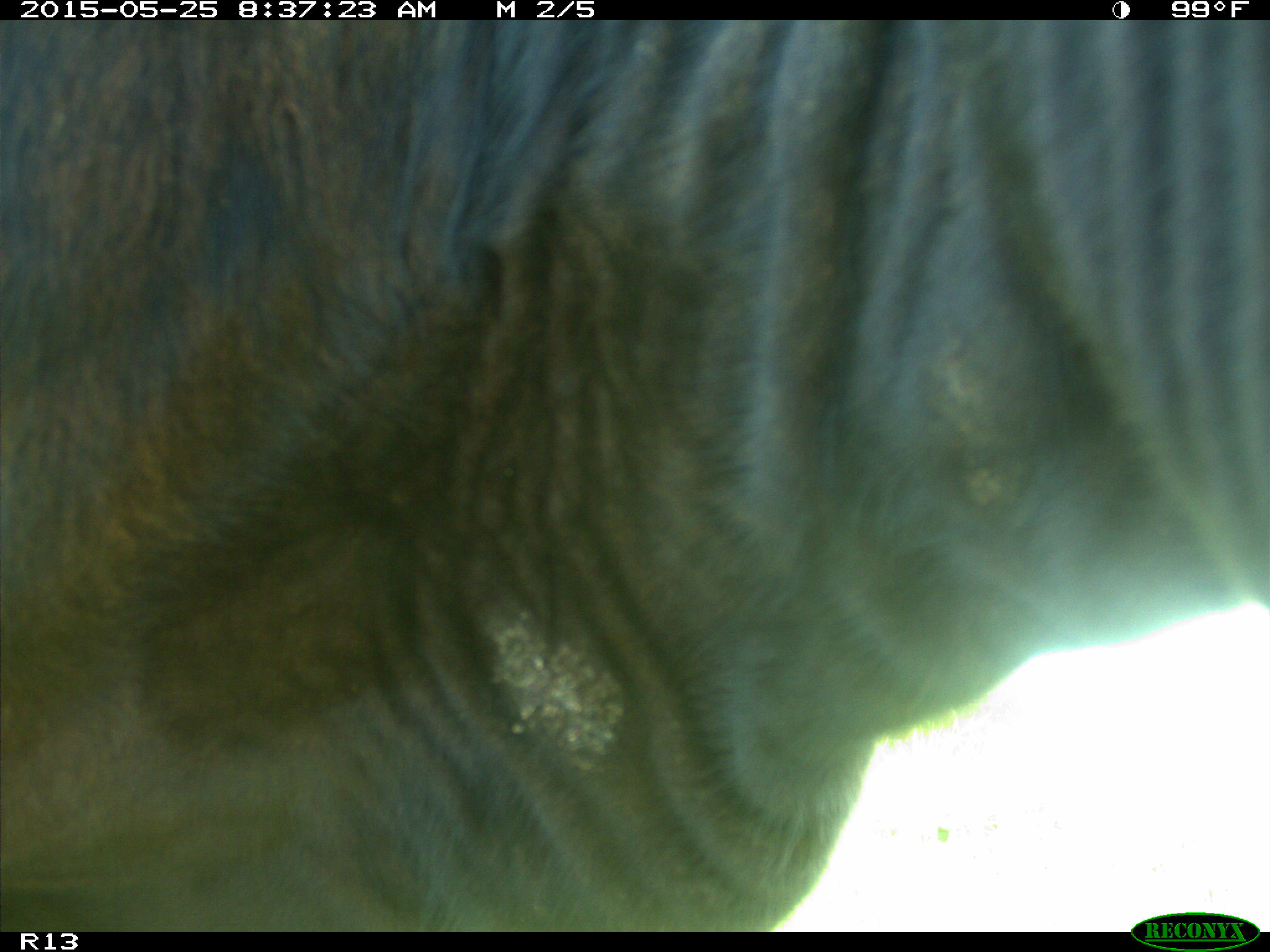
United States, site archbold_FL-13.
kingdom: Animalia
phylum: Chordata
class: Mammalia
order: Artiodactyla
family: Bovidae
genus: Bos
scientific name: Bos taurus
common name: domestic cow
Bos taurus (domestic cow).